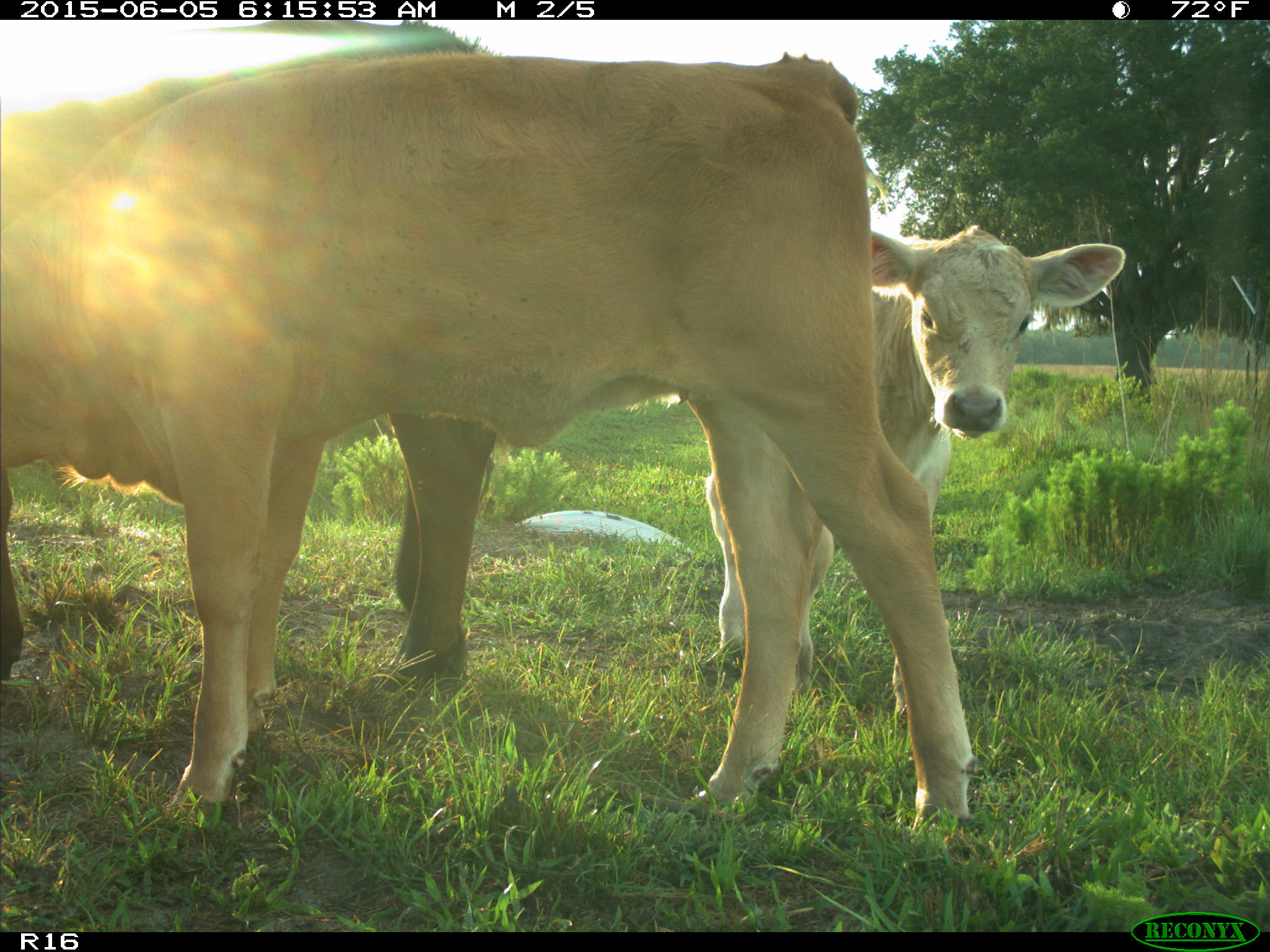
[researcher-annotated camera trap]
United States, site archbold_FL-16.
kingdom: Animalia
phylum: Chordata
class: Mammalia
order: Artiodactyla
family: Bovidae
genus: Bos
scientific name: Bos taurus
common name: domestic cow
Bos taurus (domestic cow).